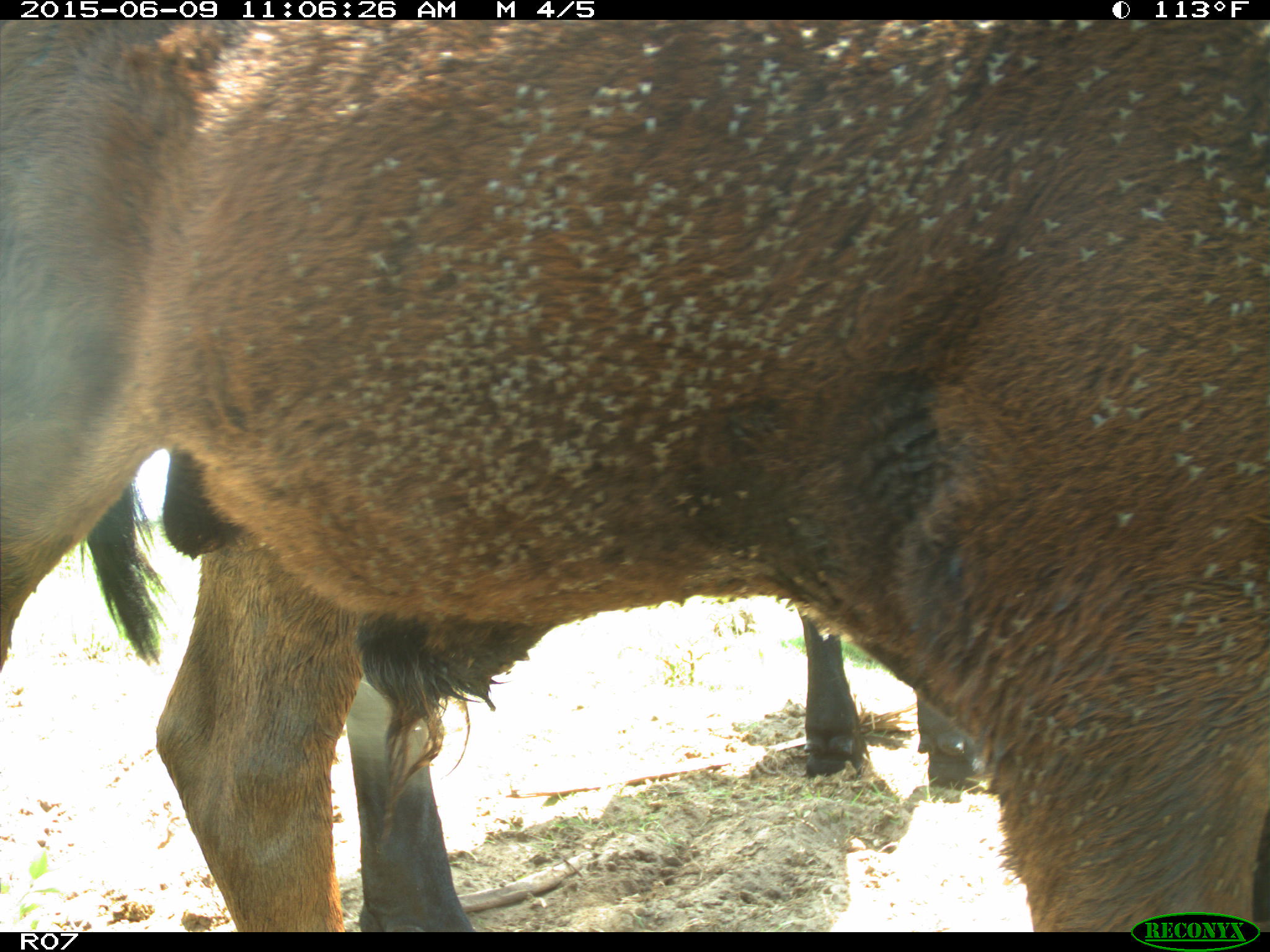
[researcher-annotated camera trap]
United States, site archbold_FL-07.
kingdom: Animalia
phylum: Chordata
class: Mammalia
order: Artiodactyla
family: Bovidae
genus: Bos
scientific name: Bos taurus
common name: domestic cow